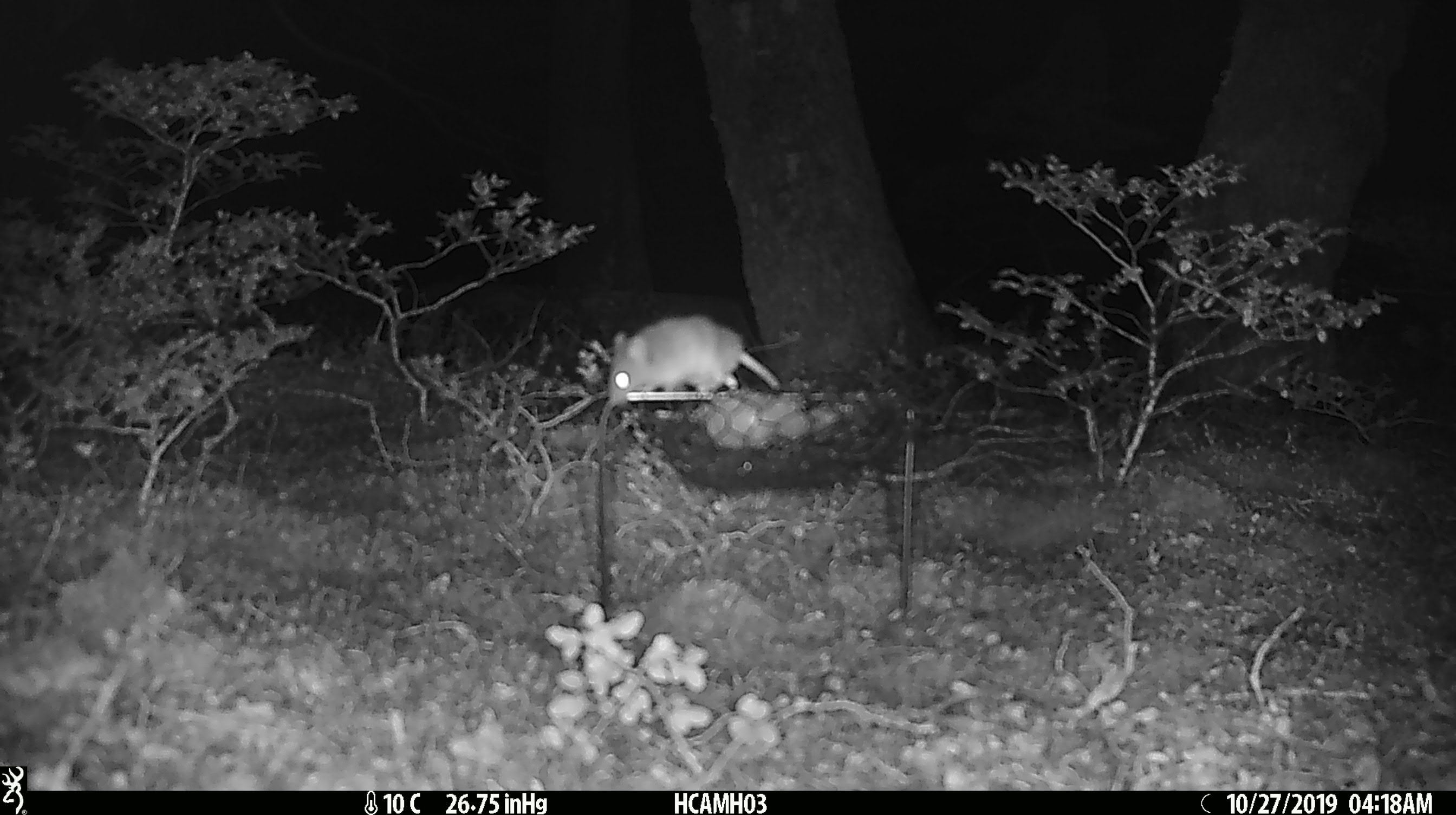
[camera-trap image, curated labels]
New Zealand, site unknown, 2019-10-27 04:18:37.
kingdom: Animalia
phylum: Chordata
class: Mammalia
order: Rodentia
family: Muridae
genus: Mus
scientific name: Mus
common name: mouse